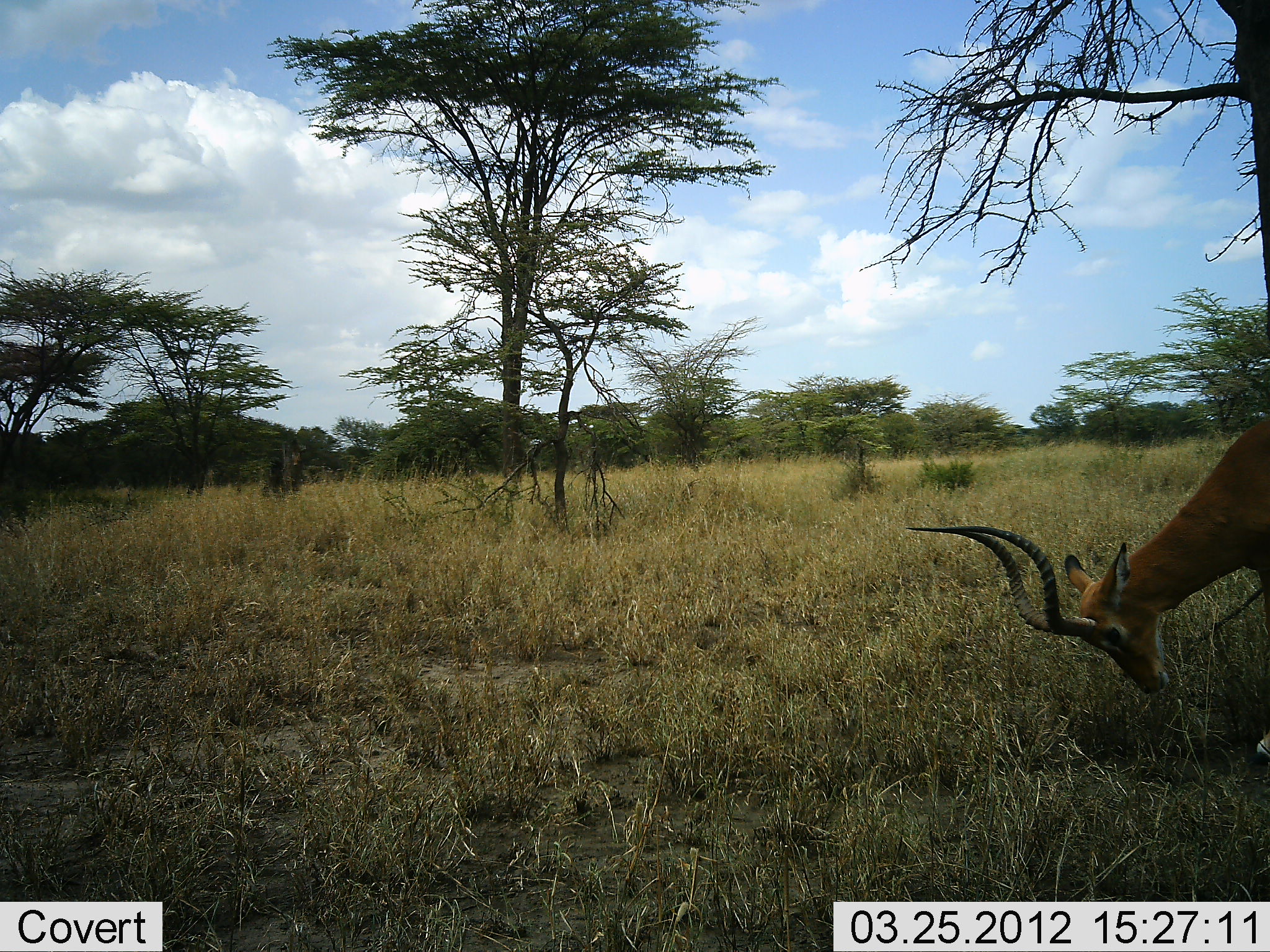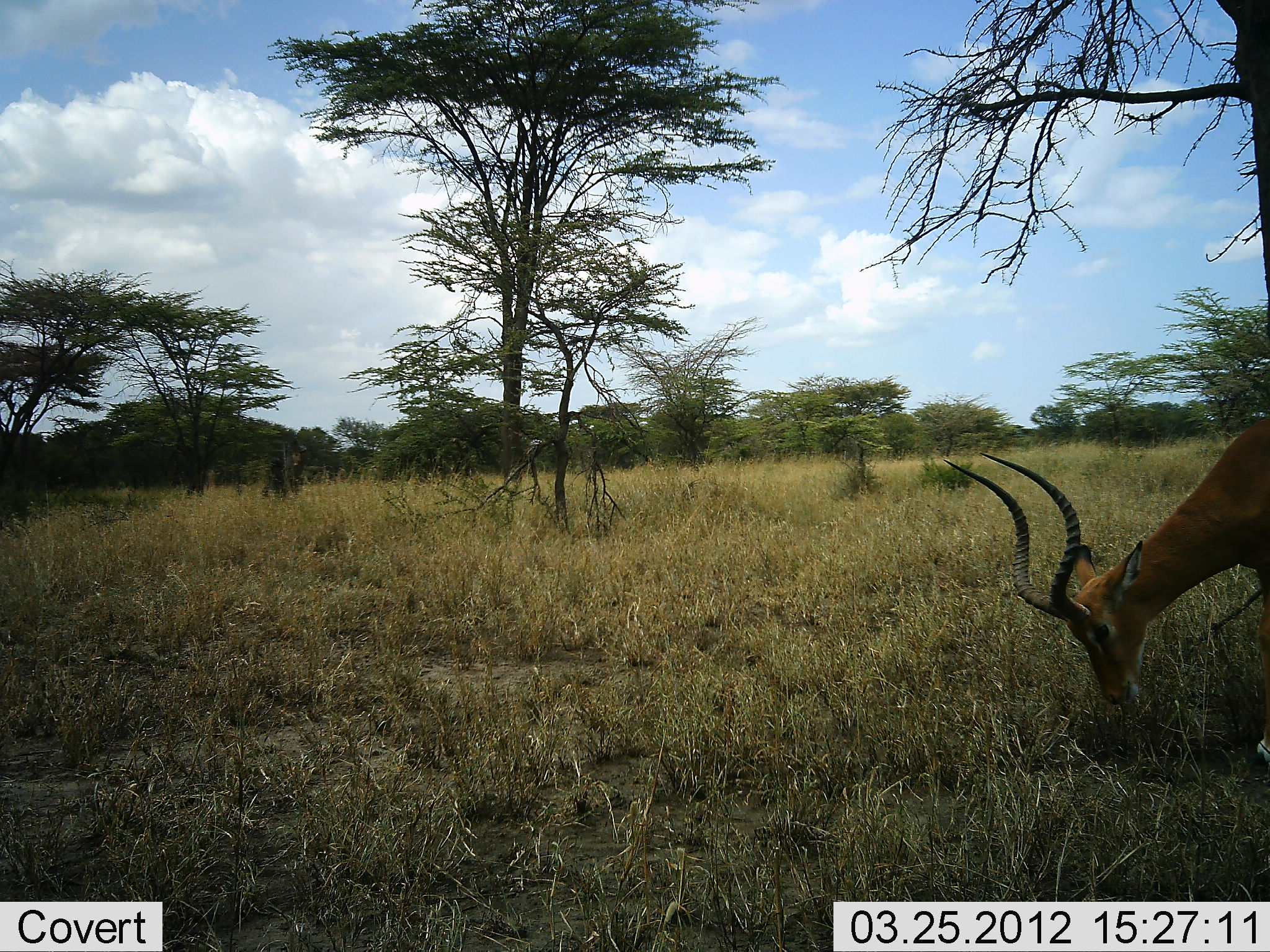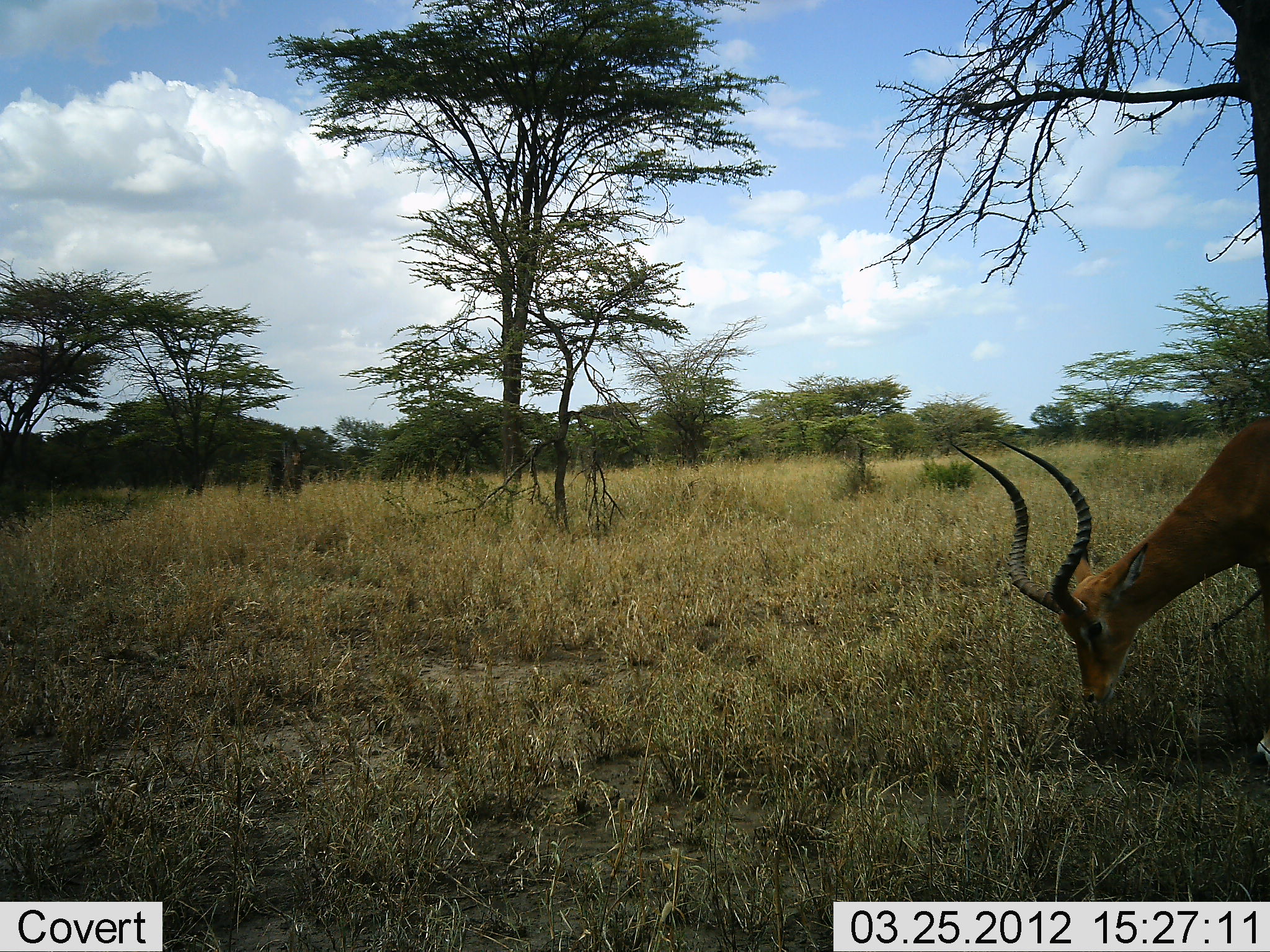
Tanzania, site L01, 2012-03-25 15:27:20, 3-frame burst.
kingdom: Animalia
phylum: Chordata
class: Mammalia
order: Artiodactyla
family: Bovidae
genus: Aepyceros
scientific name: Aepyceros melampus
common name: impala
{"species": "impala (Aepyceros melampus)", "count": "1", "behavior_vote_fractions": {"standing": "19%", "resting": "0%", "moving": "0%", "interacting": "0%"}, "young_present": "0%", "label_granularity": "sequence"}